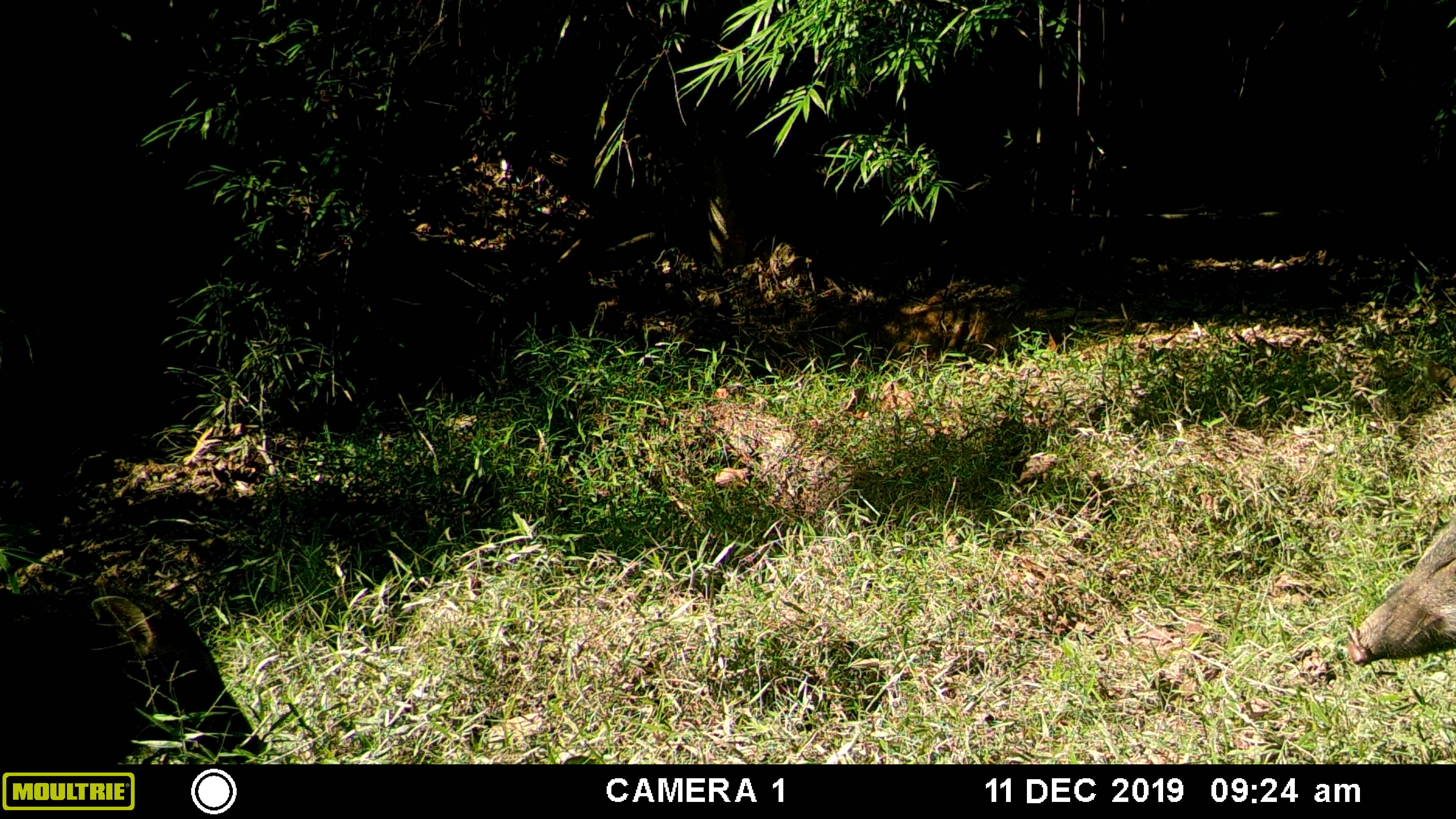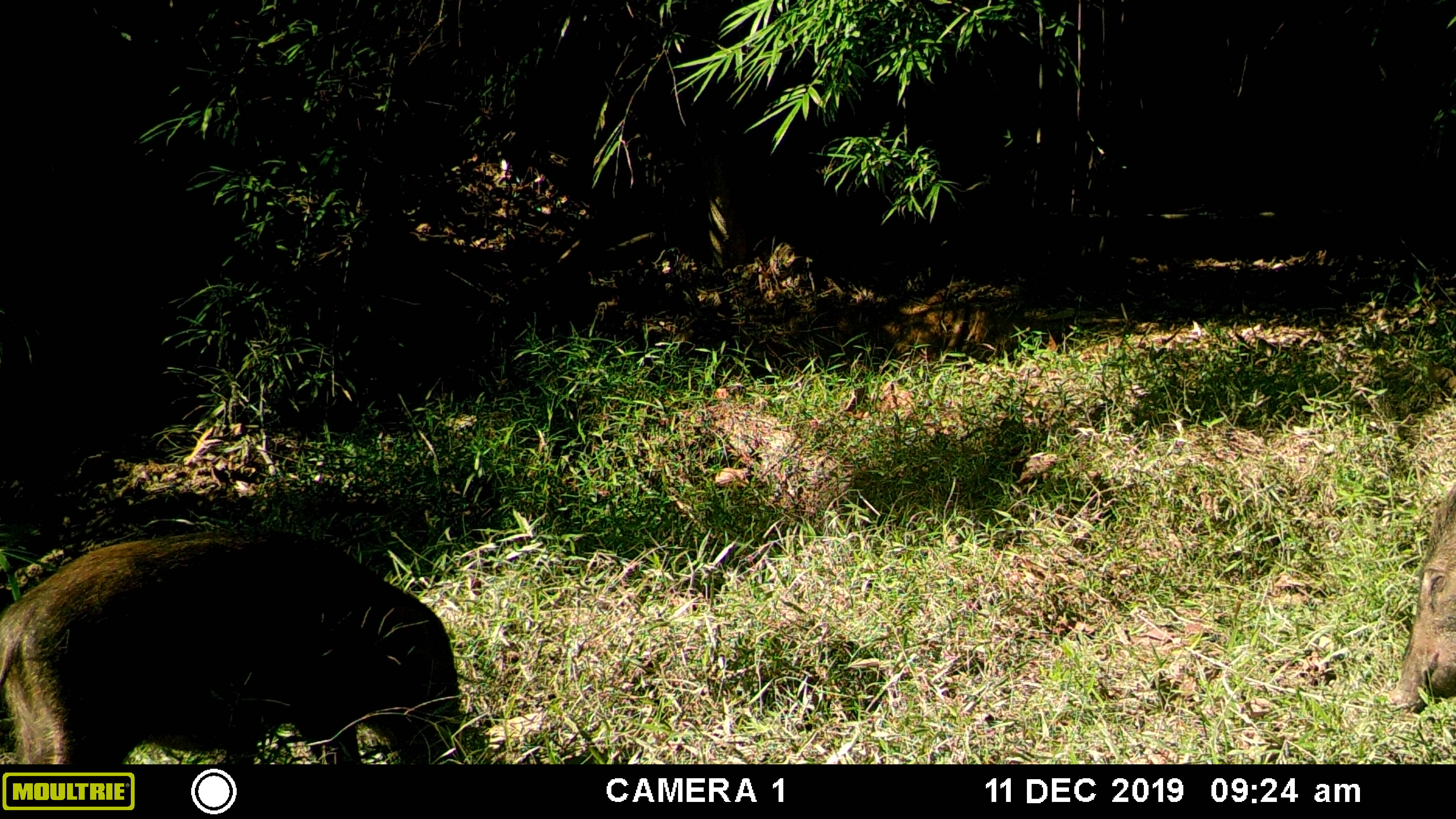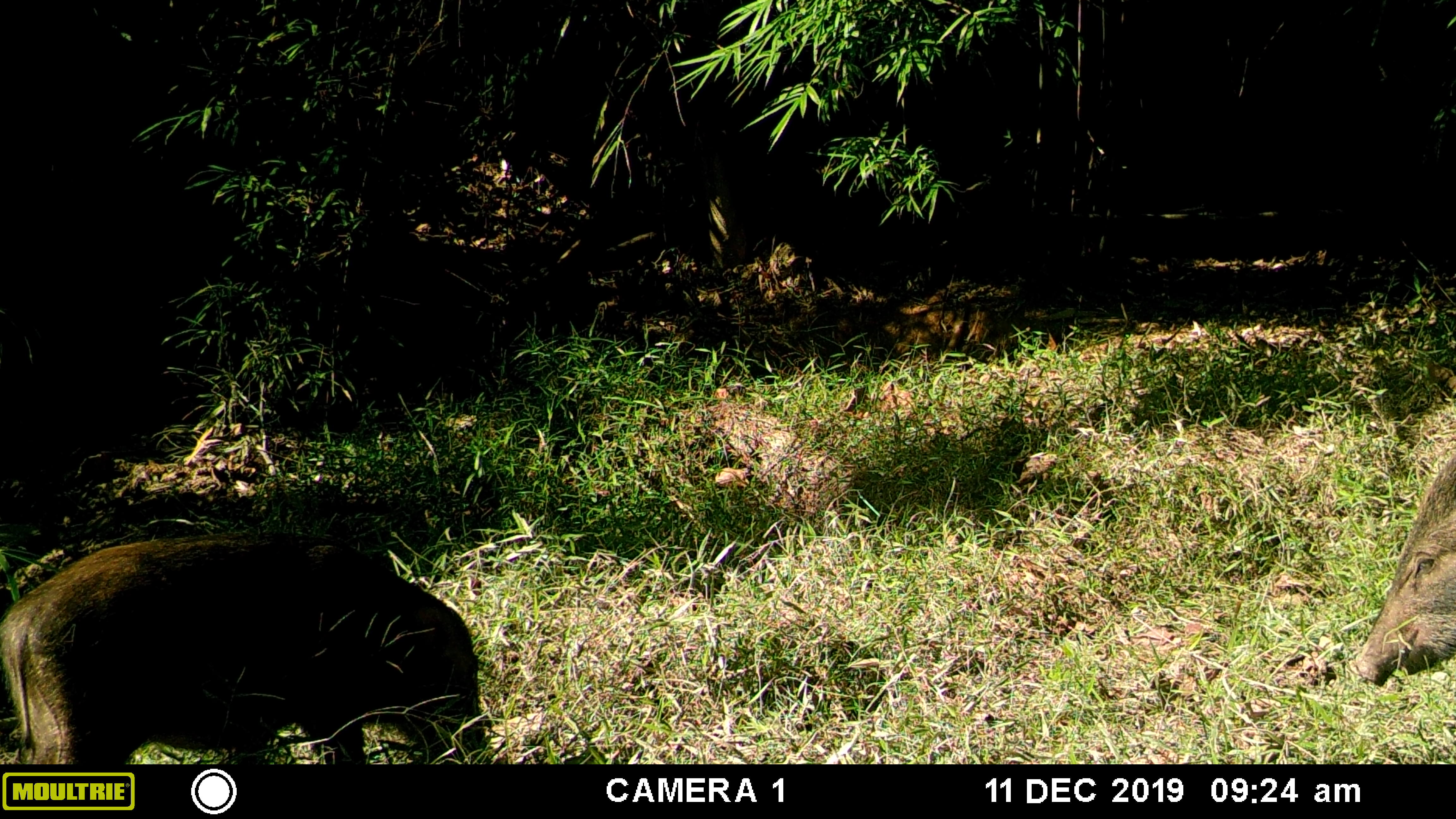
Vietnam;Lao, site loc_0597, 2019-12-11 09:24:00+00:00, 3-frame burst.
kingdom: Animalia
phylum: Chordata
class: Mammalia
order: Artiodactyla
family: Suidae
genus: Sus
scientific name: Sus scrofa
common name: eurasian wild pig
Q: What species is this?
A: Eurasian wild pig (Sus scrofa).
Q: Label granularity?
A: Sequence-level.